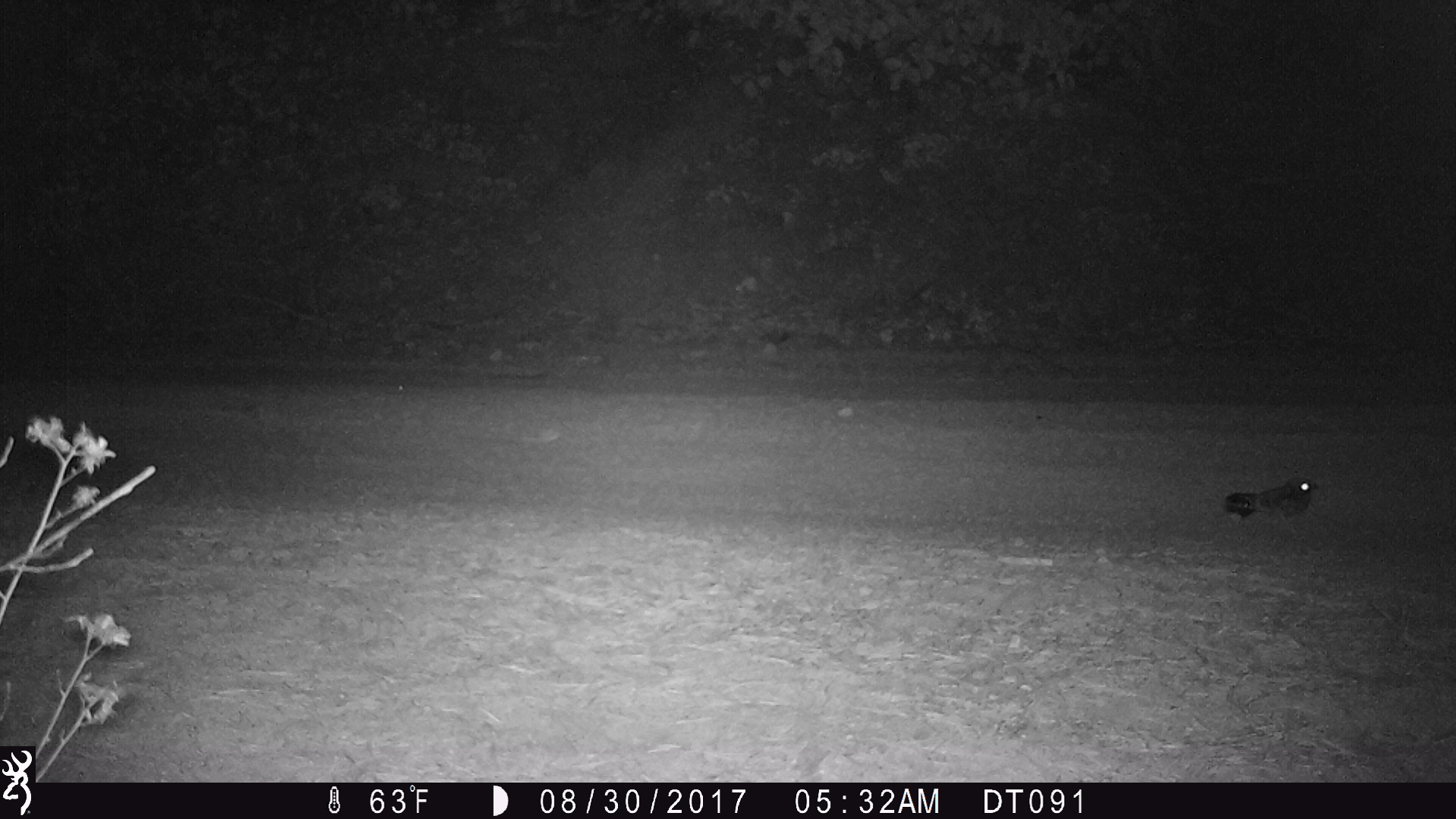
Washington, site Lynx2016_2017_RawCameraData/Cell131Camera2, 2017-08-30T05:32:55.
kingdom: Animalia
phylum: Chordata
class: Aves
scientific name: Aves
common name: birds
Aves (birds). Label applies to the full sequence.